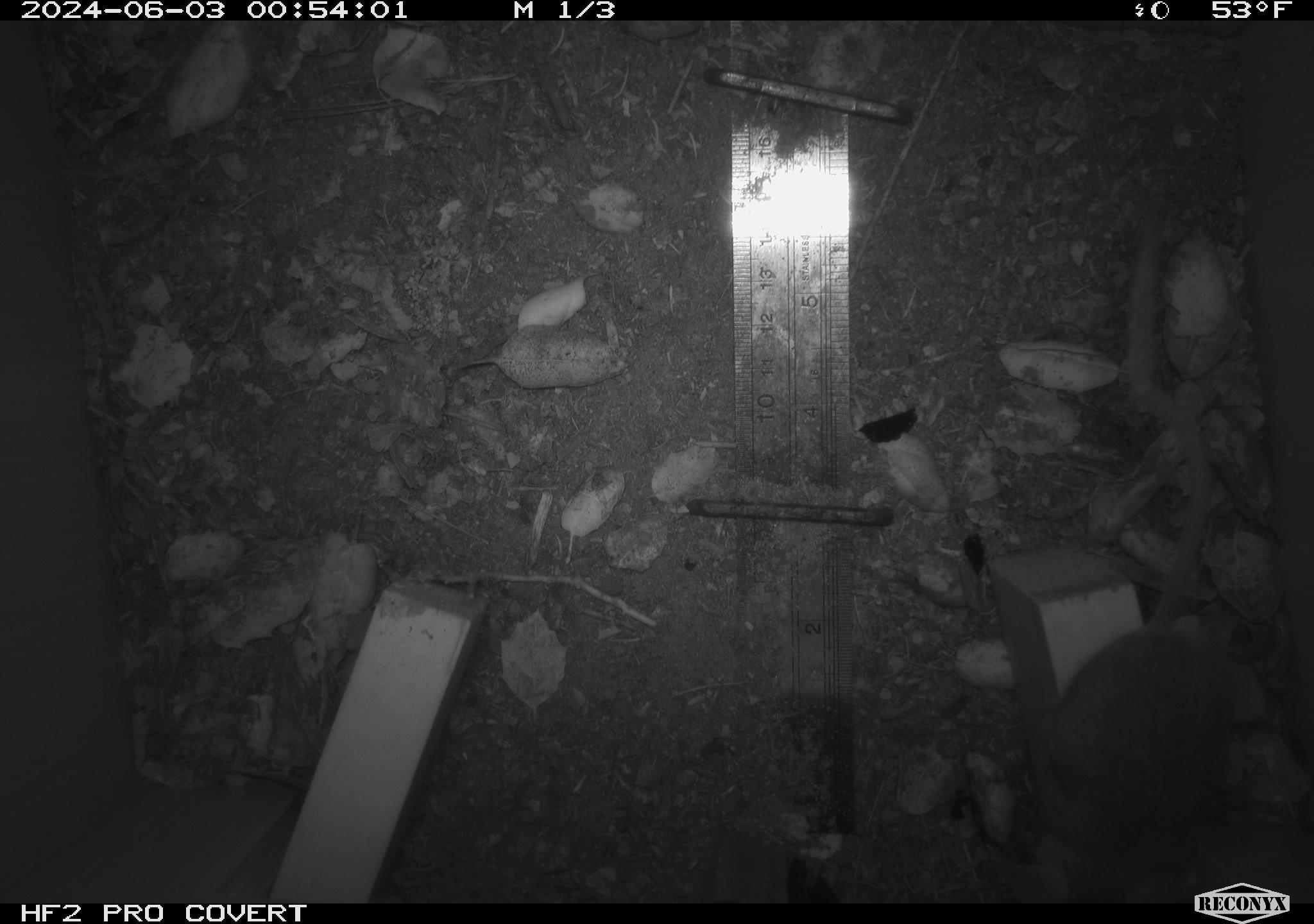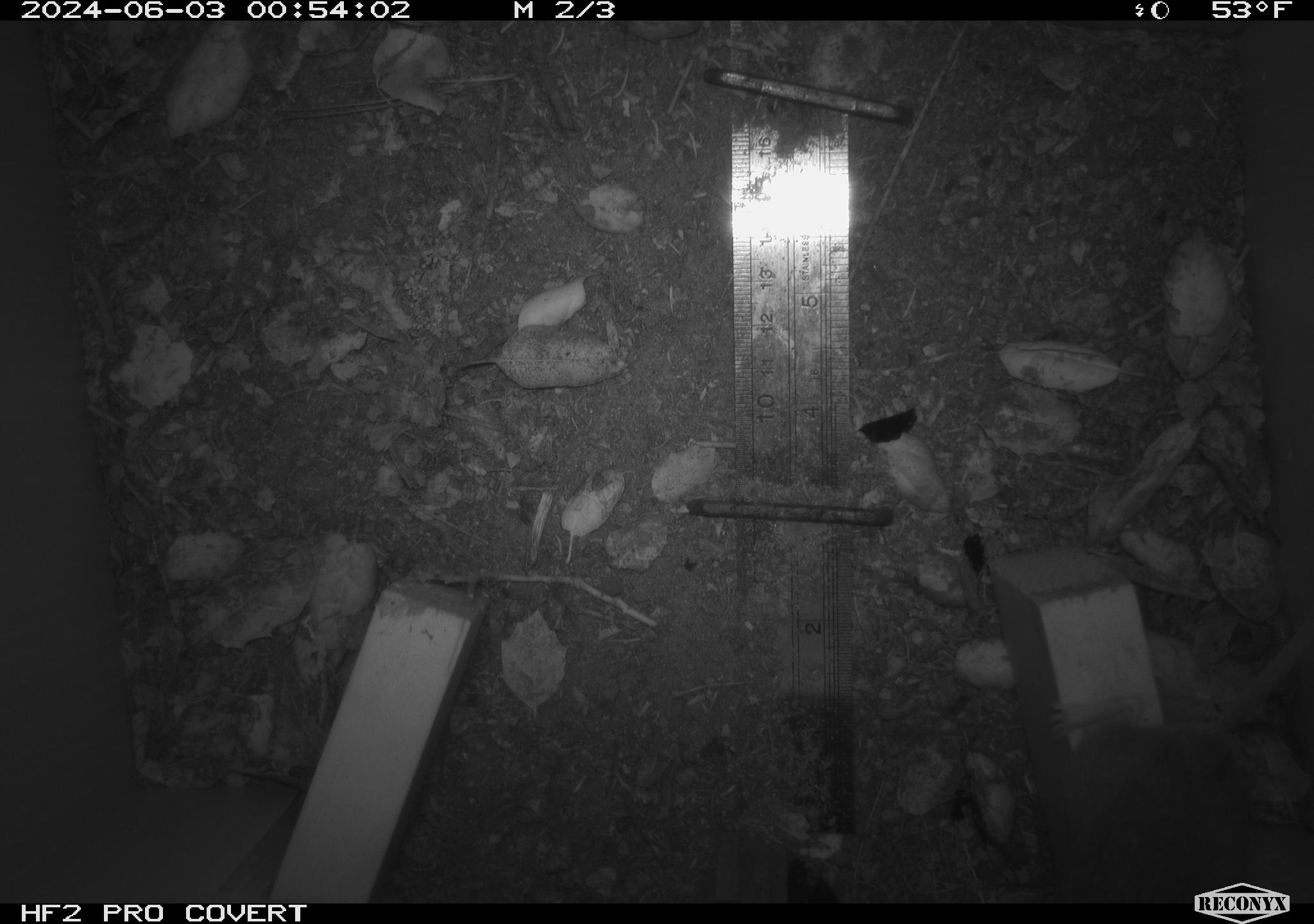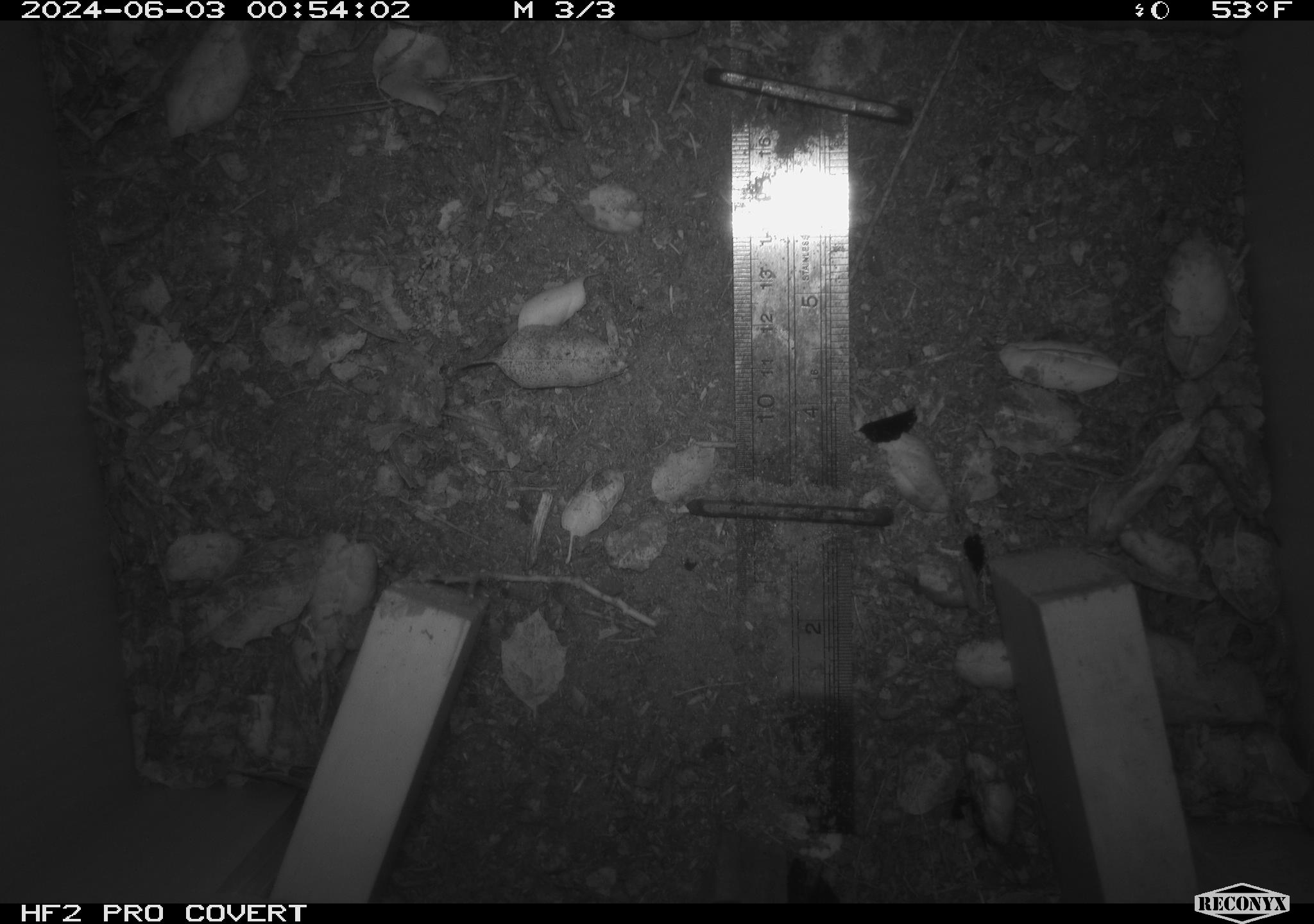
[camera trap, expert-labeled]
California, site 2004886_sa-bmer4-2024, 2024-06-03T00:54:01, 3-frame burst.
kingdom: Animalia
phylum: Chordata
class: Mammalia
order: Rodentia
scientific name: Rodentia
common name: mouse species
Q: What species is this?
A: Mouse species (Rodentia).